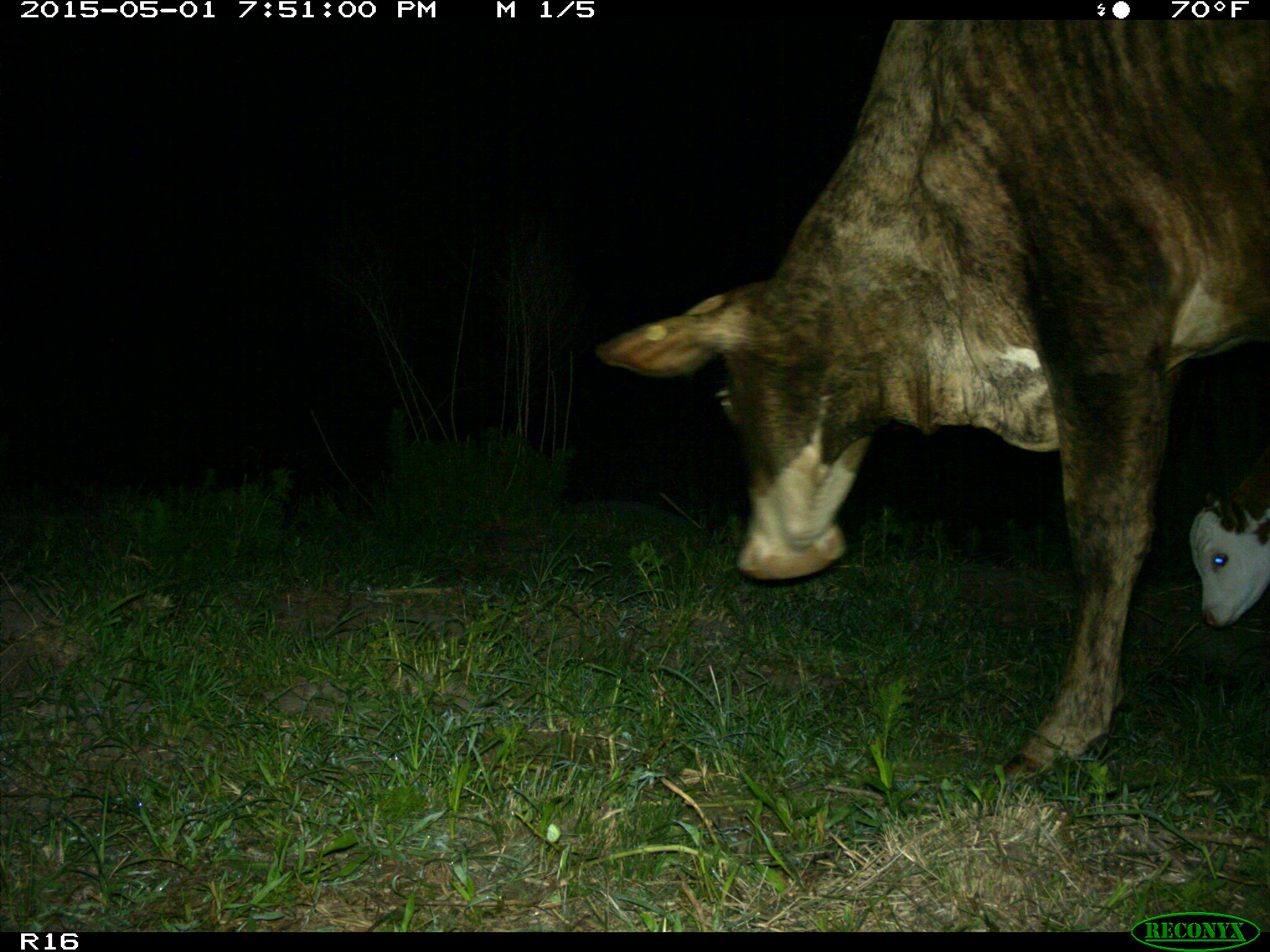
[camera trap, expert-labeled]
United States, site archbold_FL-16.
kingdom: Animalia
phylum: Chordata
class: Mammalia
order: Artiodactyla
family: Bovidae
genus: Bos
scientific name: Bos taurus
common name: domestic cow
Bos taurus (domestic cow).